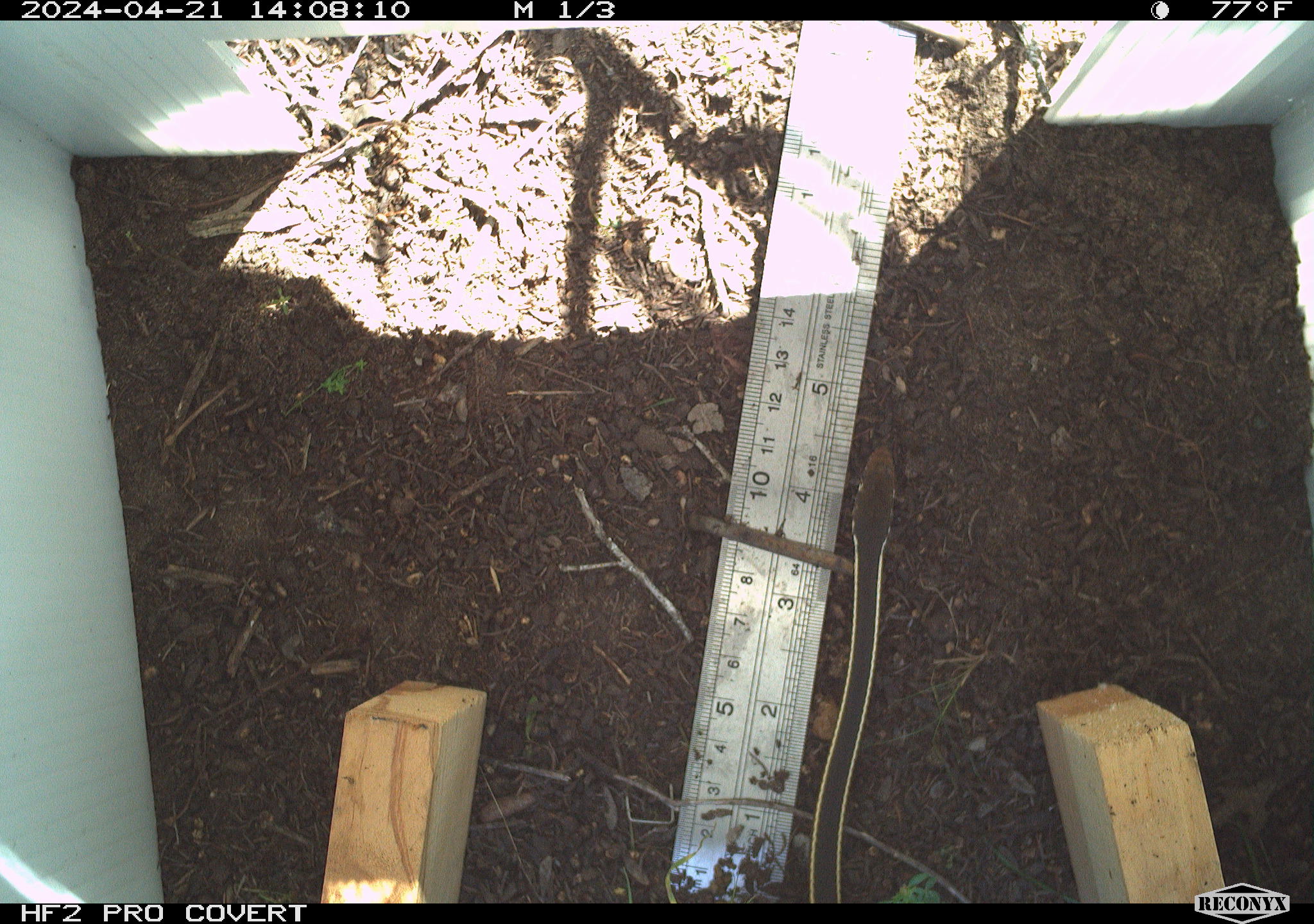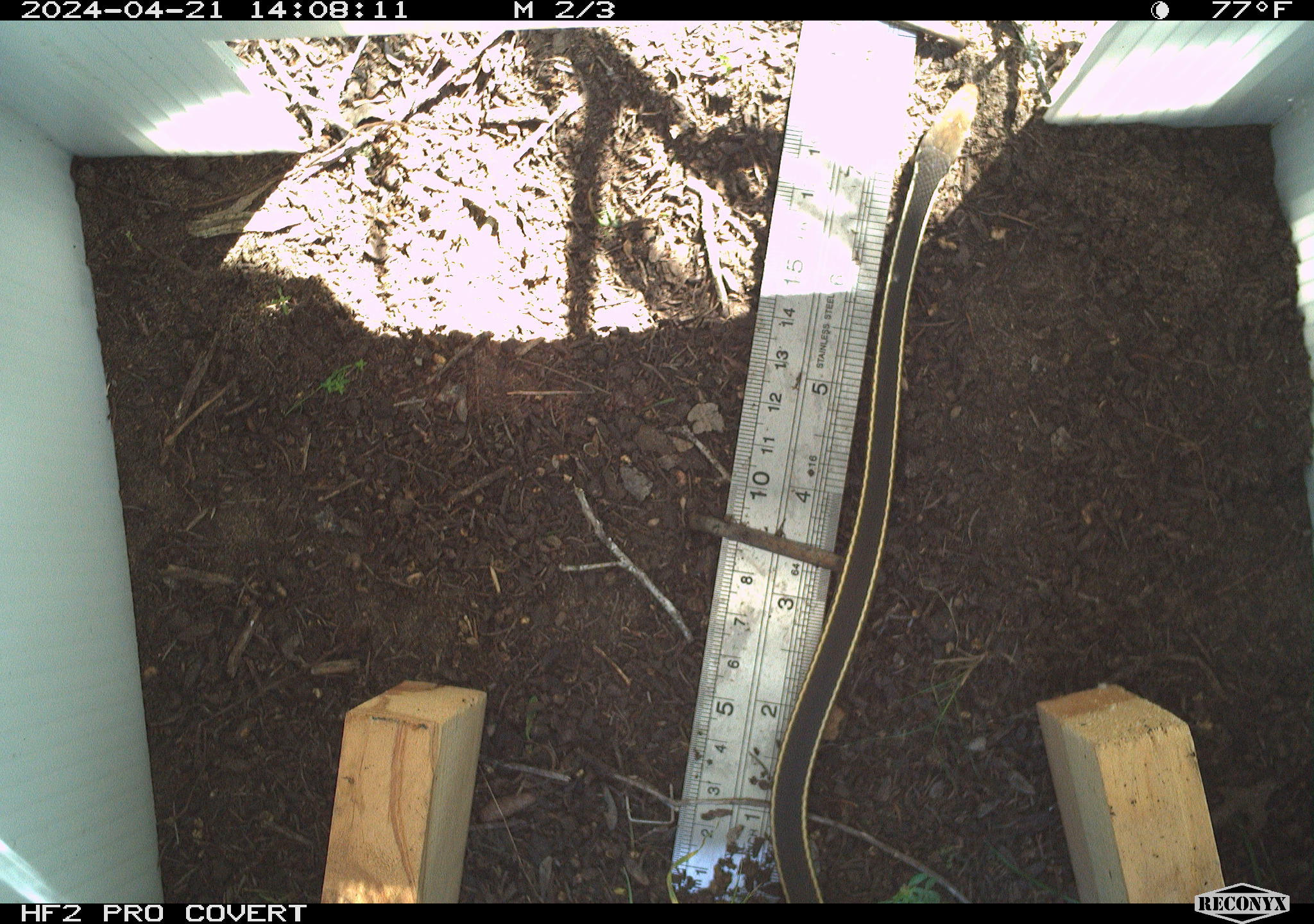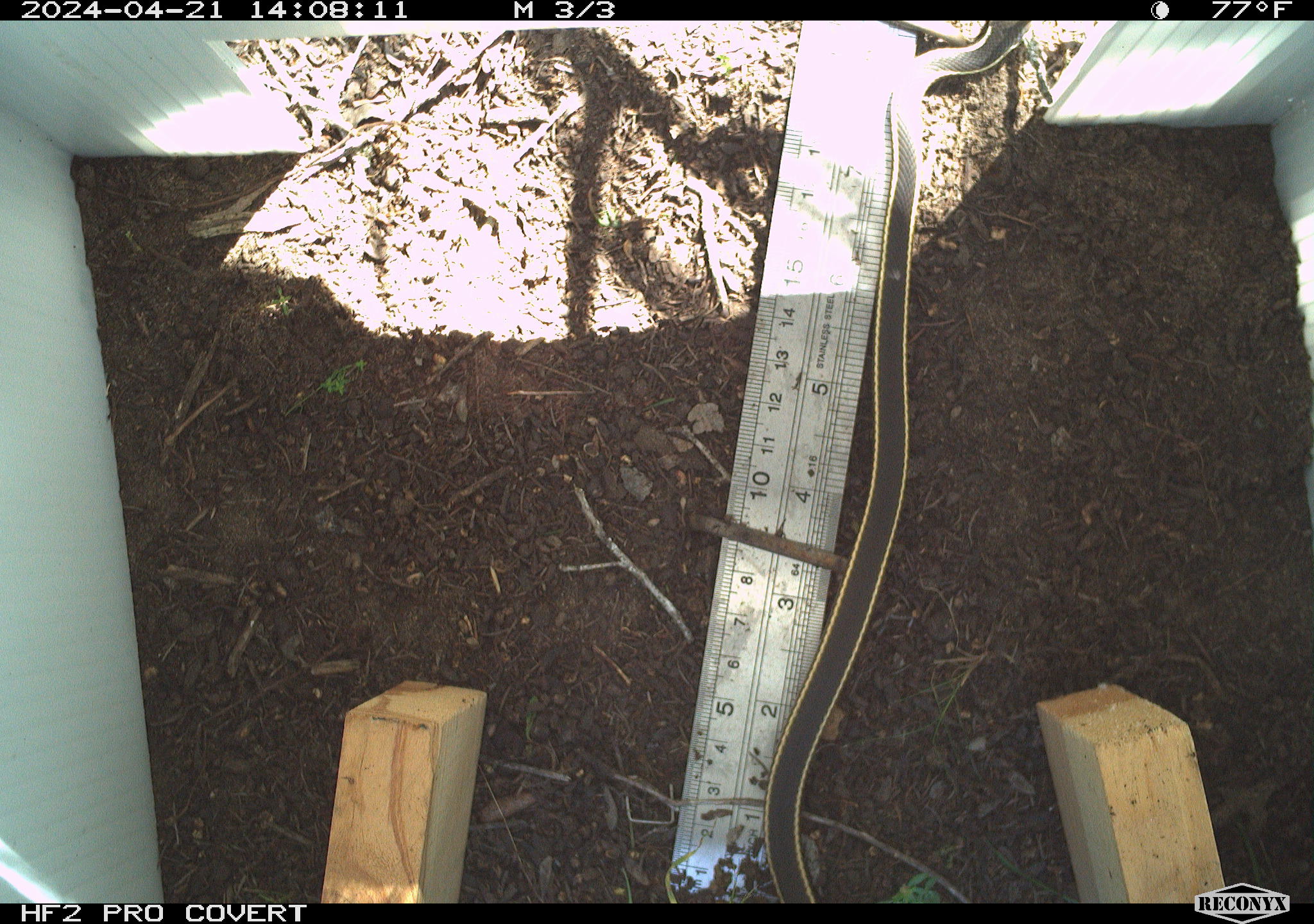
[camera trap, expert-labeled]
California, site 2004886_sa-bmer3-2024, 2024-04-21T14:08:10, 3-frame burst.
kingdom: Animalia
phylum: Chordata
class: Reptilia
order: Squamata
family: Colubridae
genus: Masticophis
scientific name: Masticophis lateralis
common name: striped racer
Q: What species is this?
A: Striped racer (Masticophis lateralis).